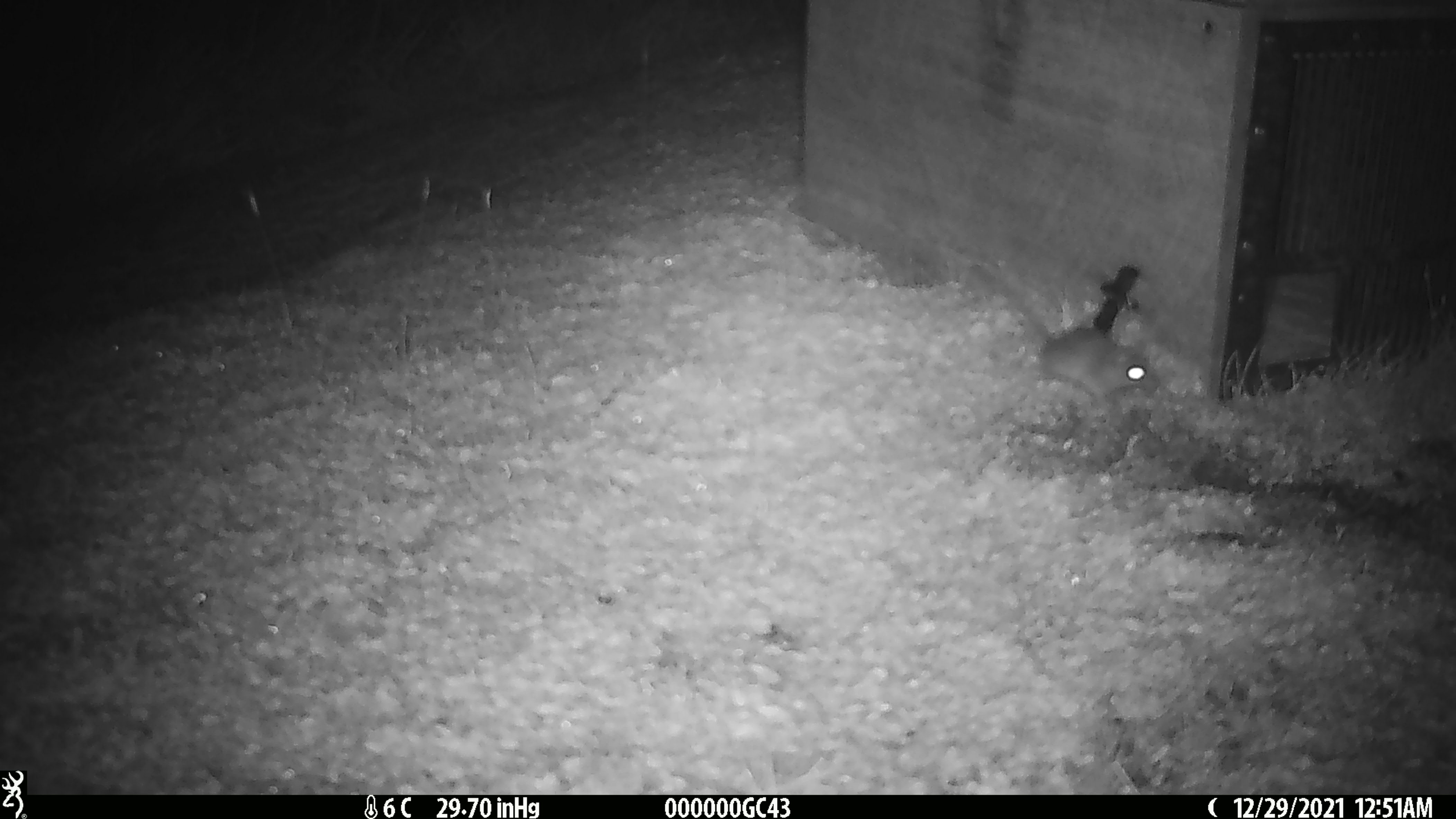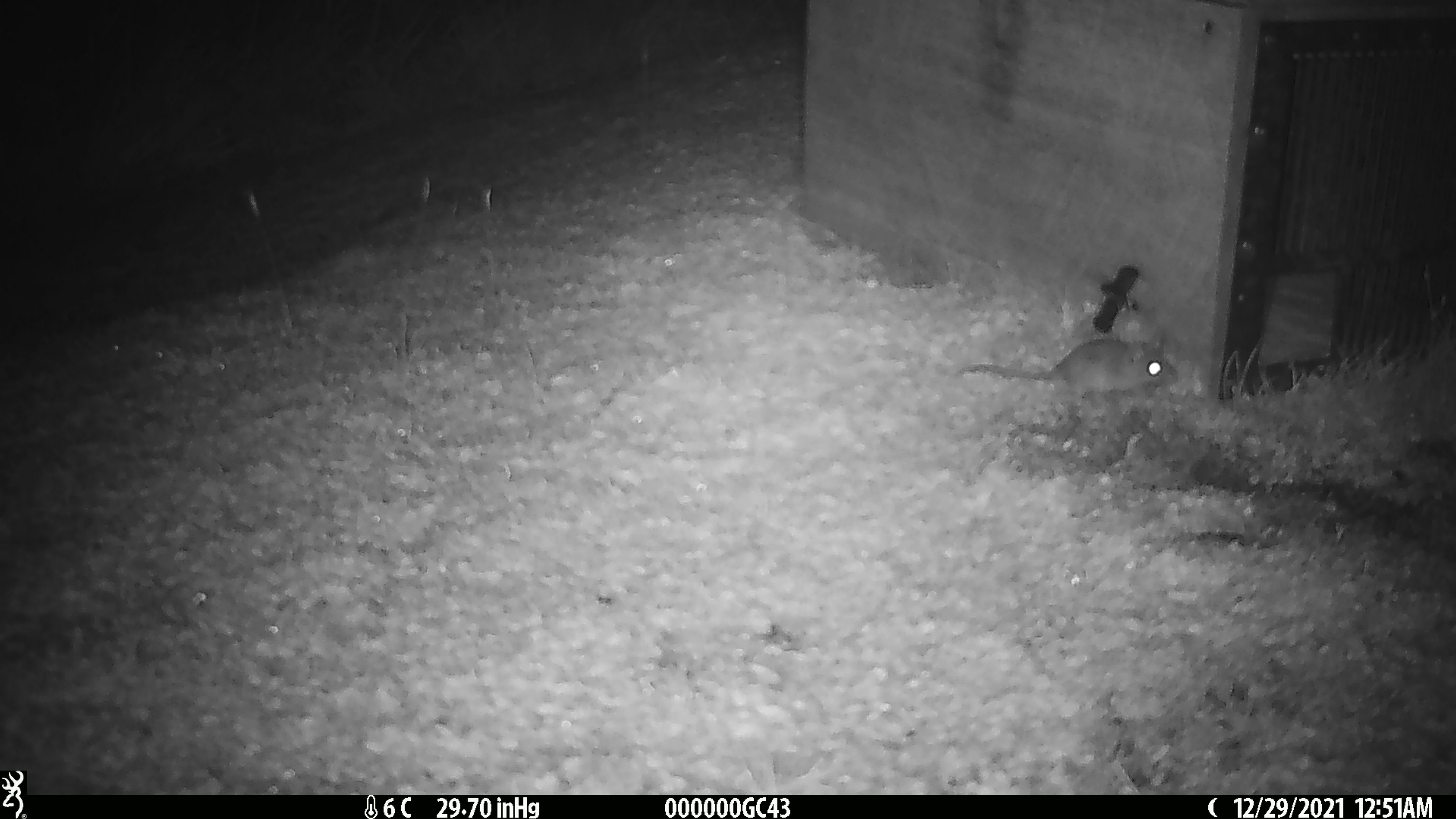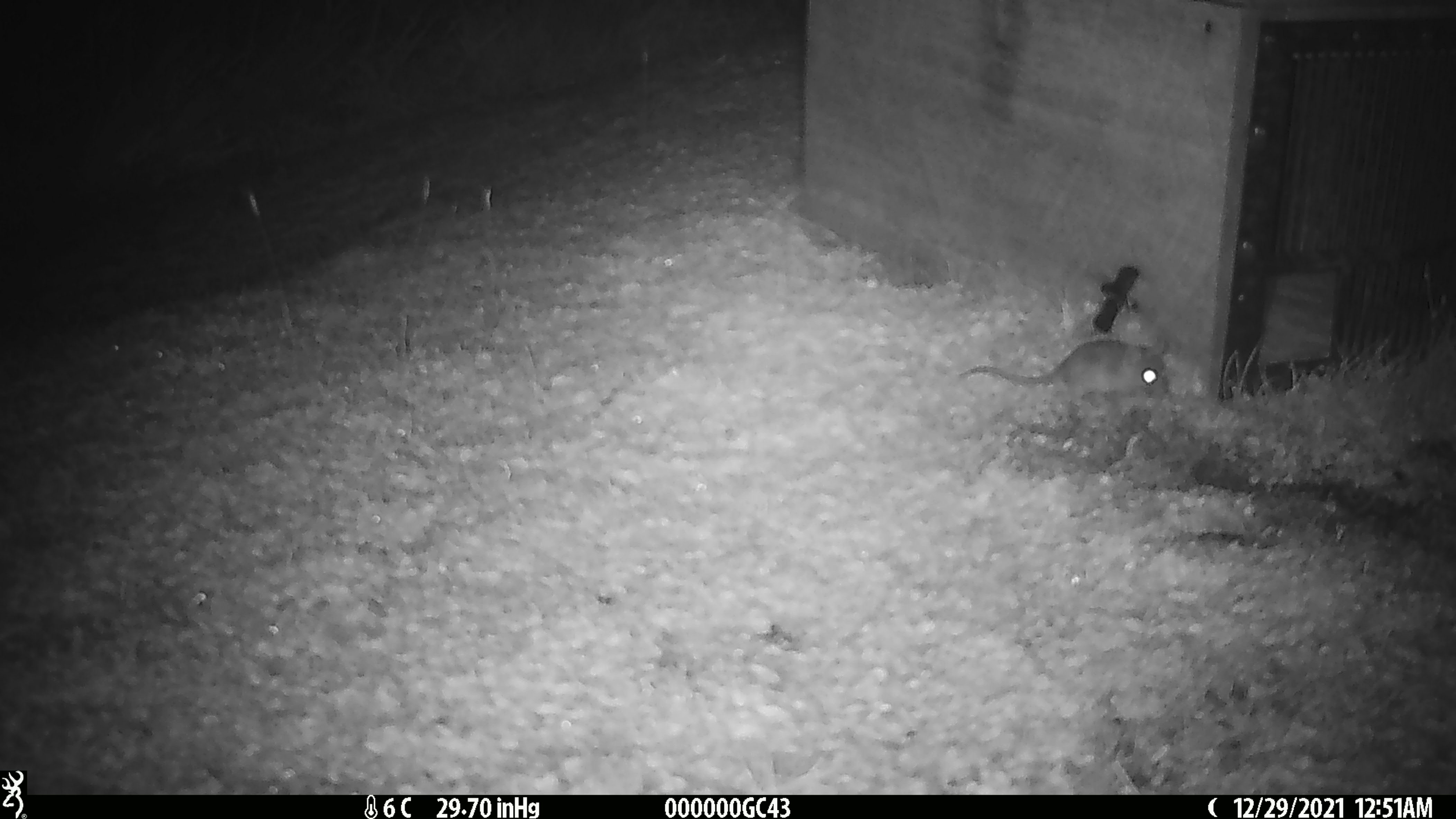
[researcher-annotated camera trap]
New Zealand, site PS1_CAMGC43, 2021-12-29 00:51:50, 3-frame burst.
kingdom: Animalia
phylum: Chordata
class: Mammalia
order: Rodentia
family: Muridae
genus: Mus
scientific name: Mus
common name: mouse